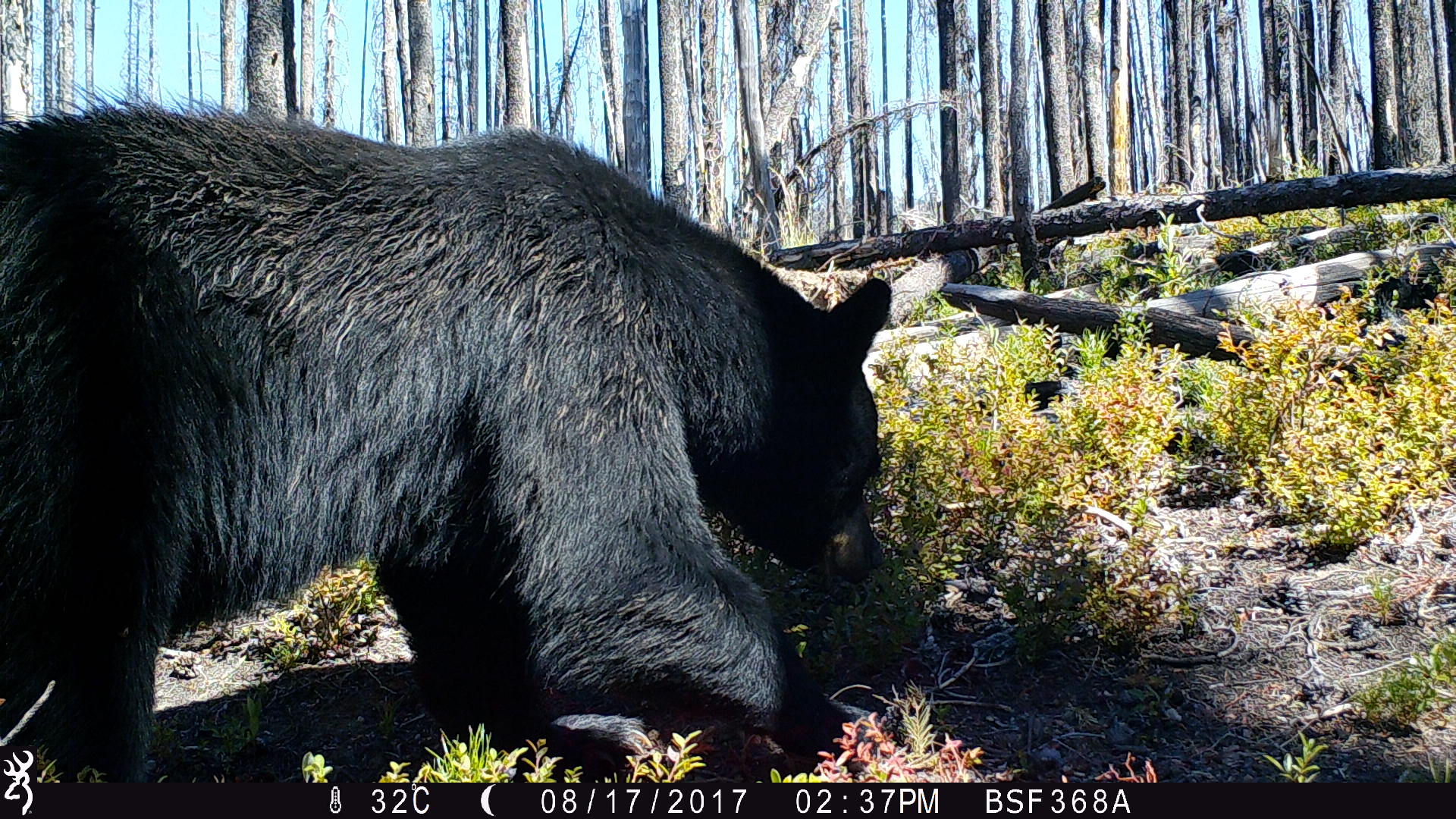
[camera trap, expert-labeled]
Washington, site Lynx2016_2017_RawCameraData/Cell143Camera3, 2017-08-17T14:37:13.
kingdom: Animalia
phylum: Chordata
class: Mammalia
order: Carnivora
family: Ursidae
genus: Ursus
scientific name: Ursus americanus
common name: american black bear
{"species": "Ursus americanus (american black bear)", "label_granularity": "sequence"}